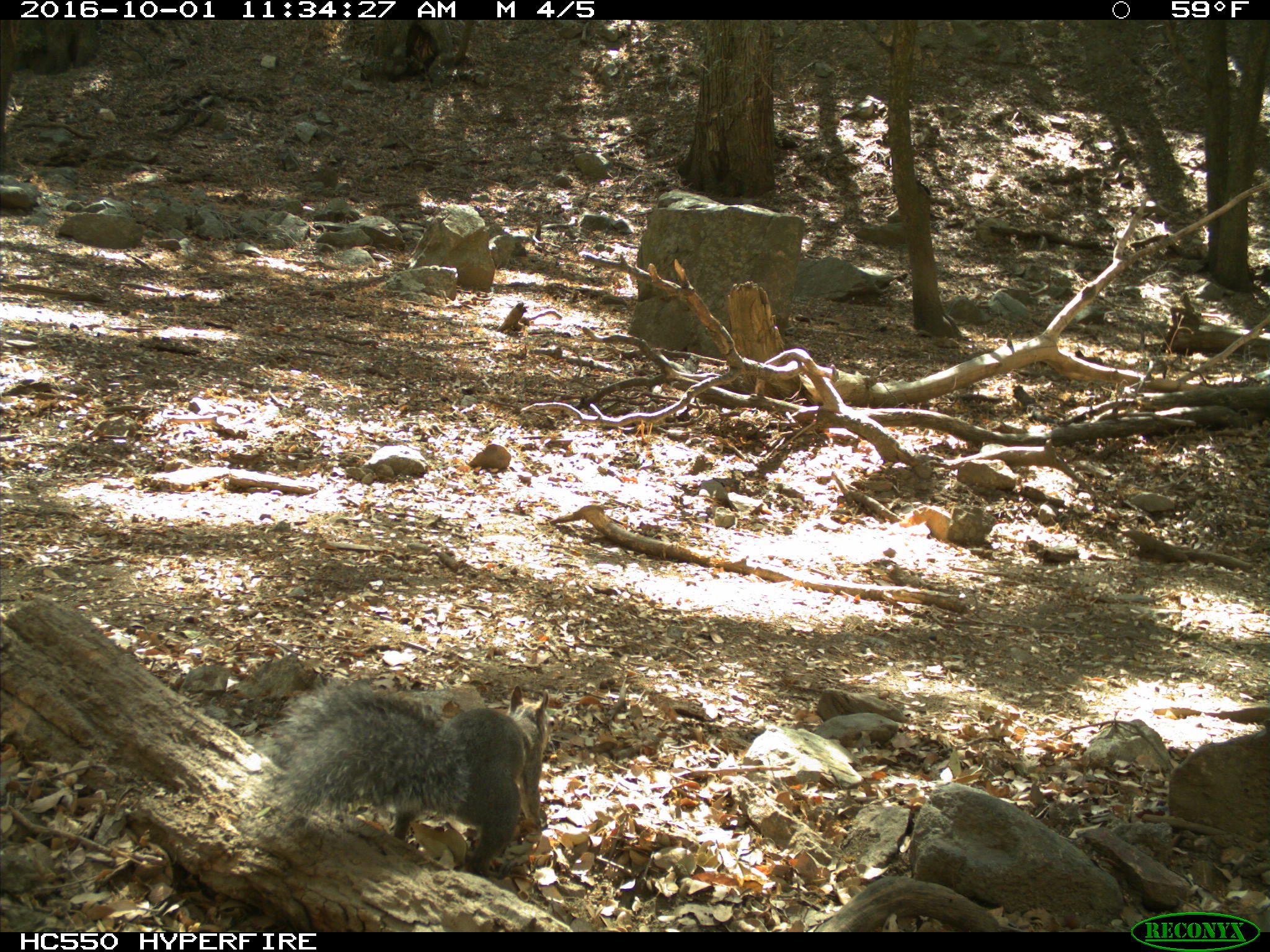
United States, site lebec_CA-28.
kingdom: Animalia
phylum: Chordata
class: Mammalia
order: Rodentia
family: Sciuridae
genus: Sciurus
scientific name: Sciurus carolinensis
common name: eastern gray squirrel